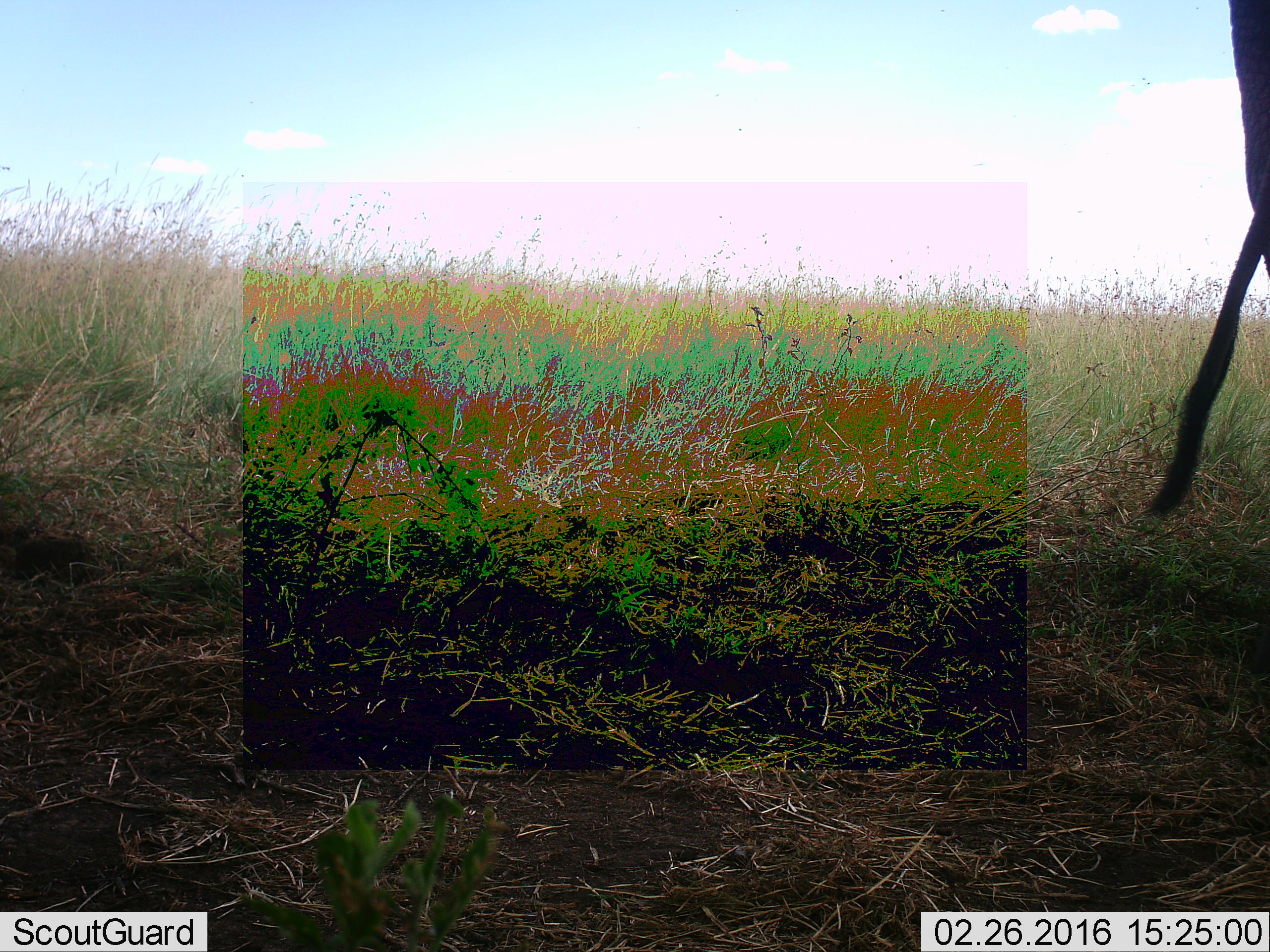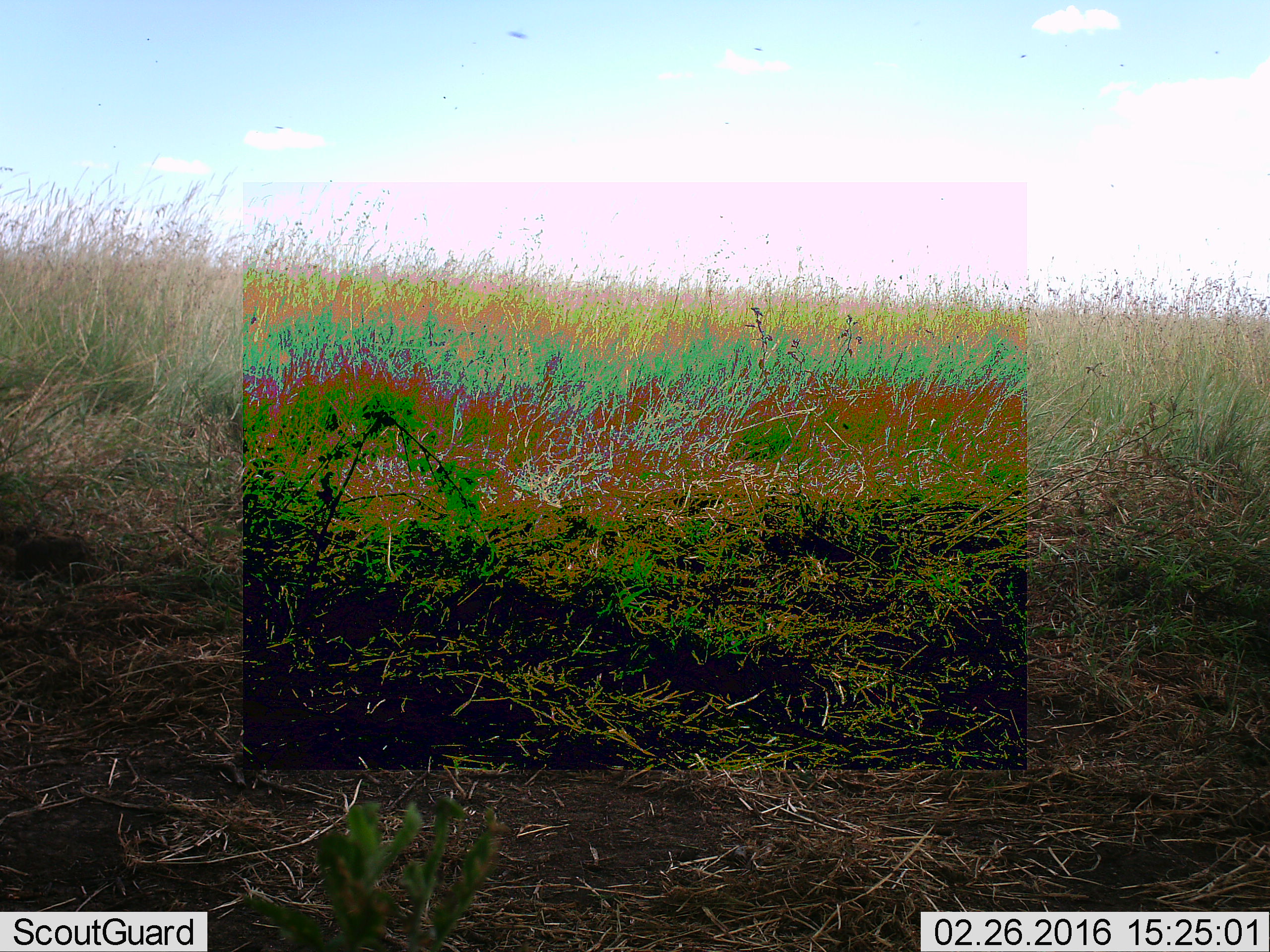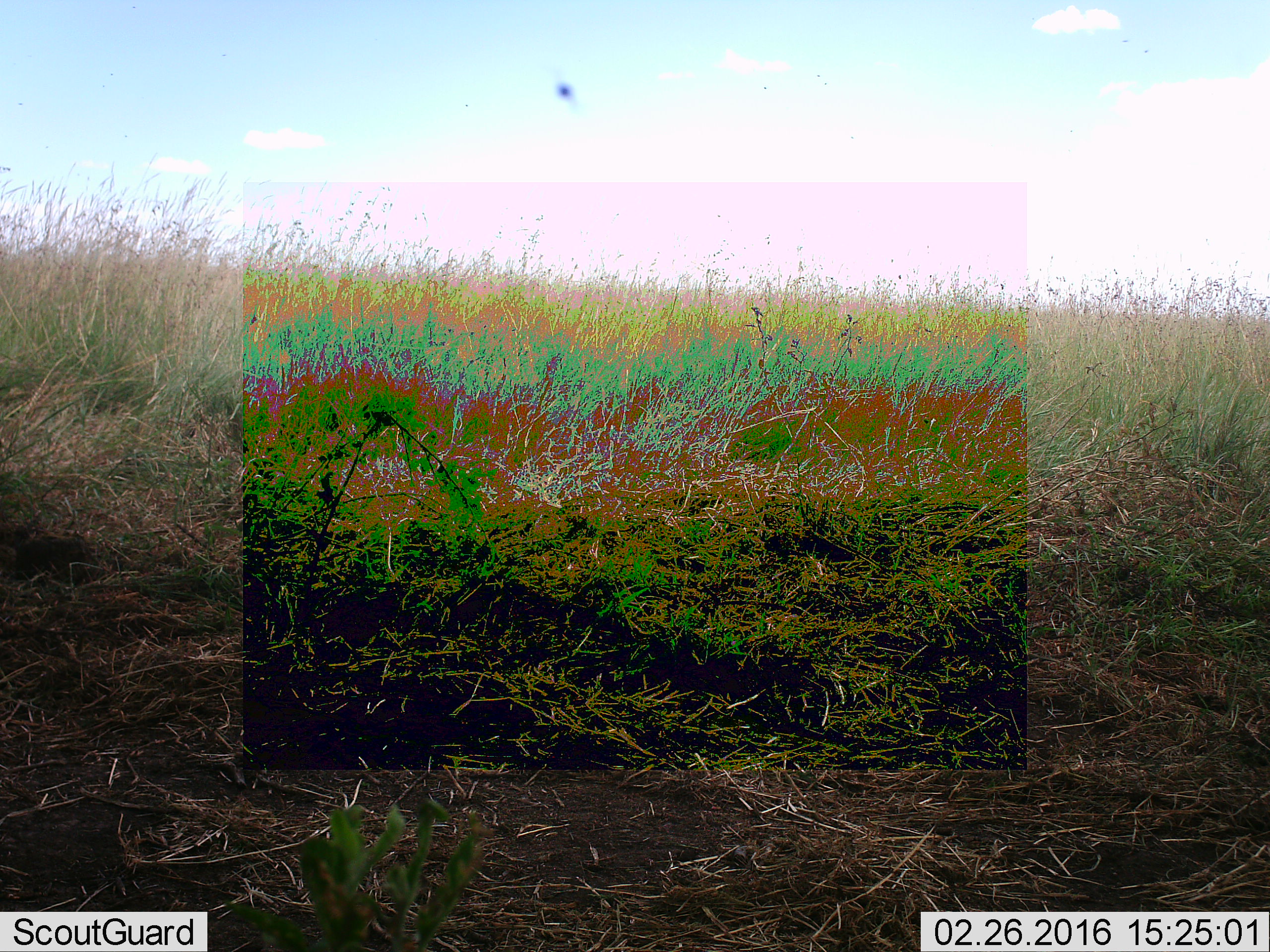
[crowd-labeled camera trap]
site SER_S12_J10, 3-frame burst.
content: unidentified animal